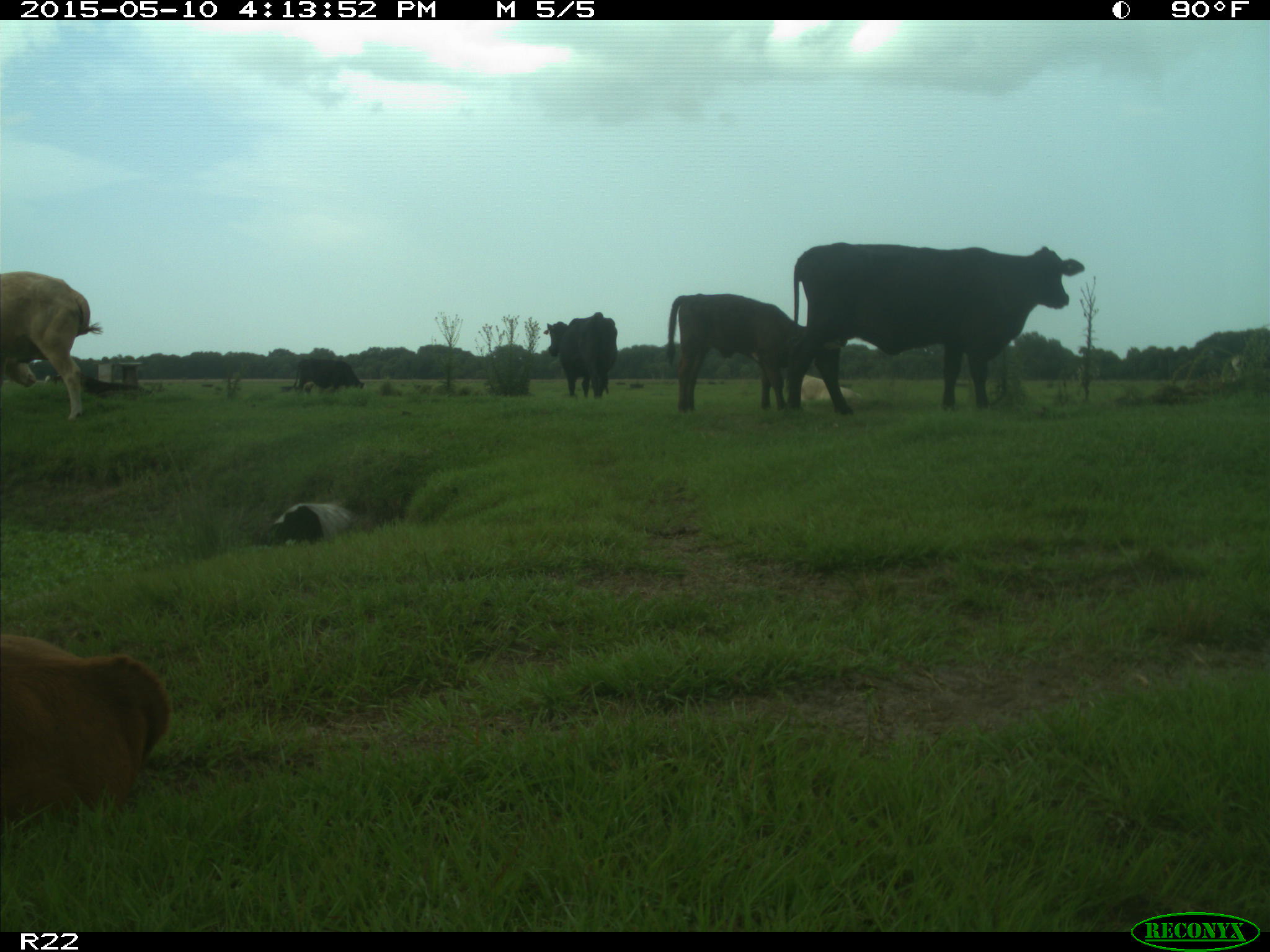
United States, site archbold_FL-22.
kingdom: Animalia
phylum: Chordata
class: Mammalia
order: Artiodactyla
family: Bovidae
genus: Bos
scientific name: Bos taurus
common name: domestic cow